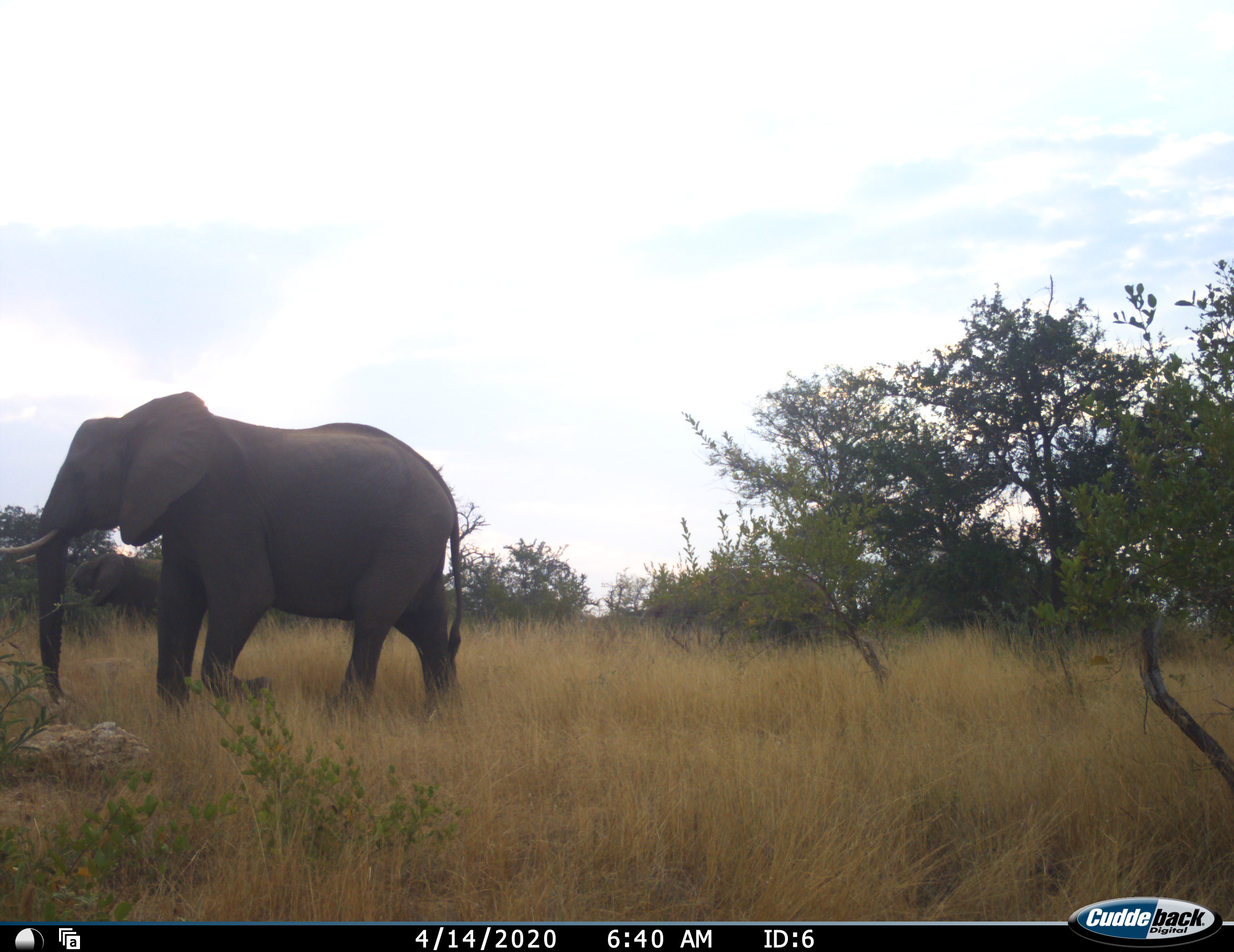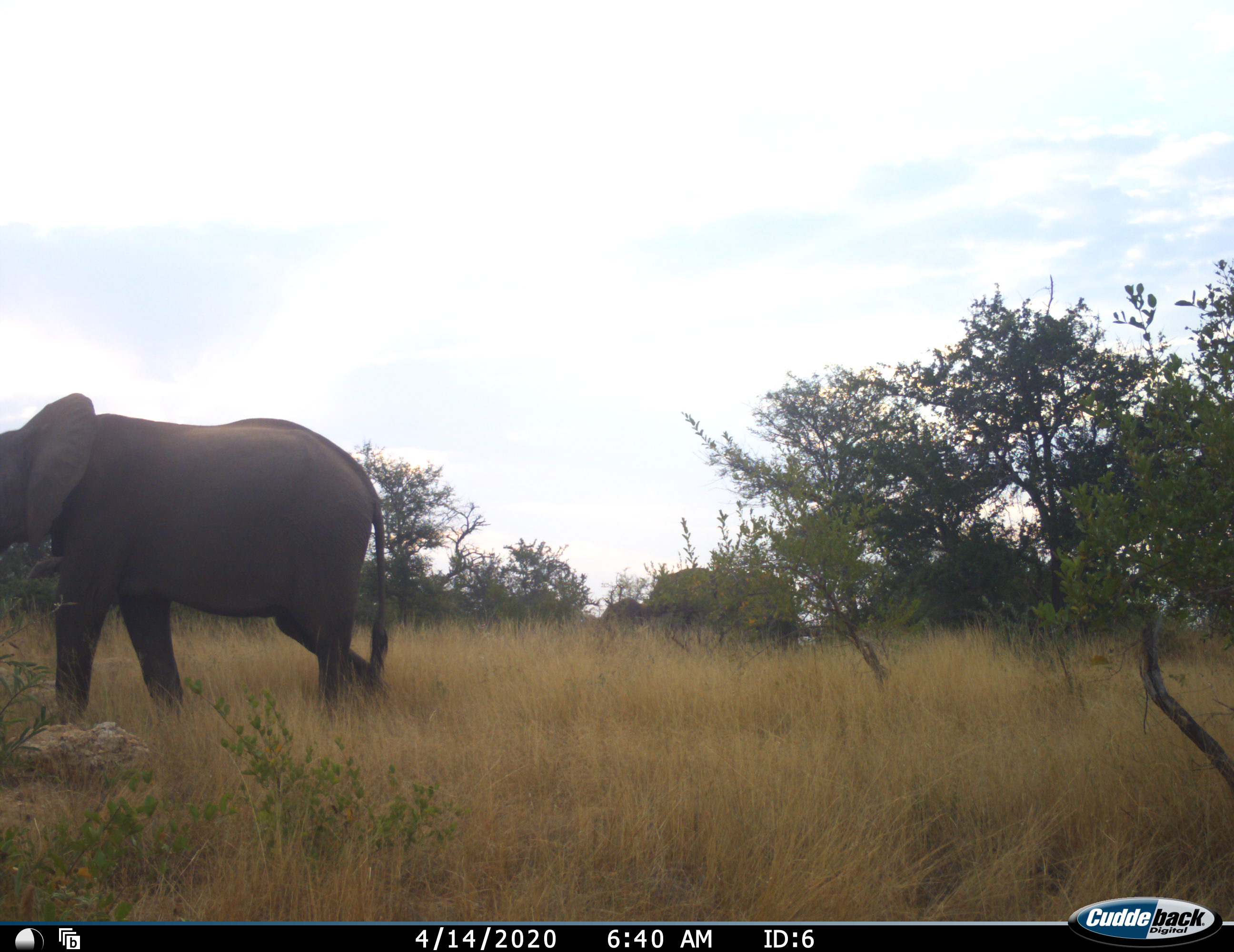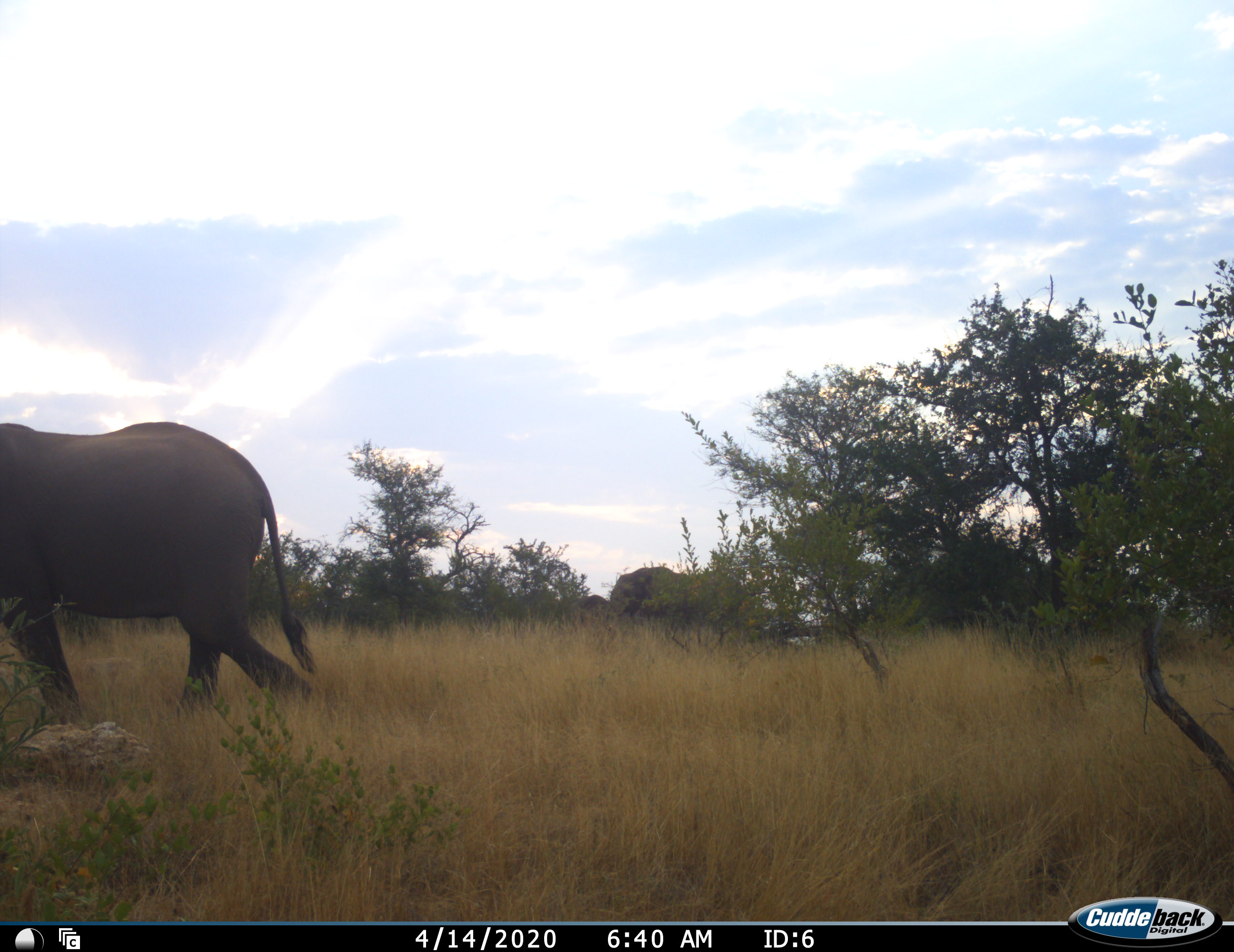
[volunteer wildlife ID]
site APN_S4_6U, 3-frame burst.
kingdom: Animalia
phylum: Chordata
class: Mammalia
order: Proboscidea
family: Elephantidae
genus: Loxodonta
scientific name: Loxodonta africana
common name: african bush elephant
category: elephant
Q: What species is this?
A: Elephant (african bush elephant) (Loxodonta africana).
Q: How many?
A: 3.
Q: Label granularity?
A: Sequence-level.